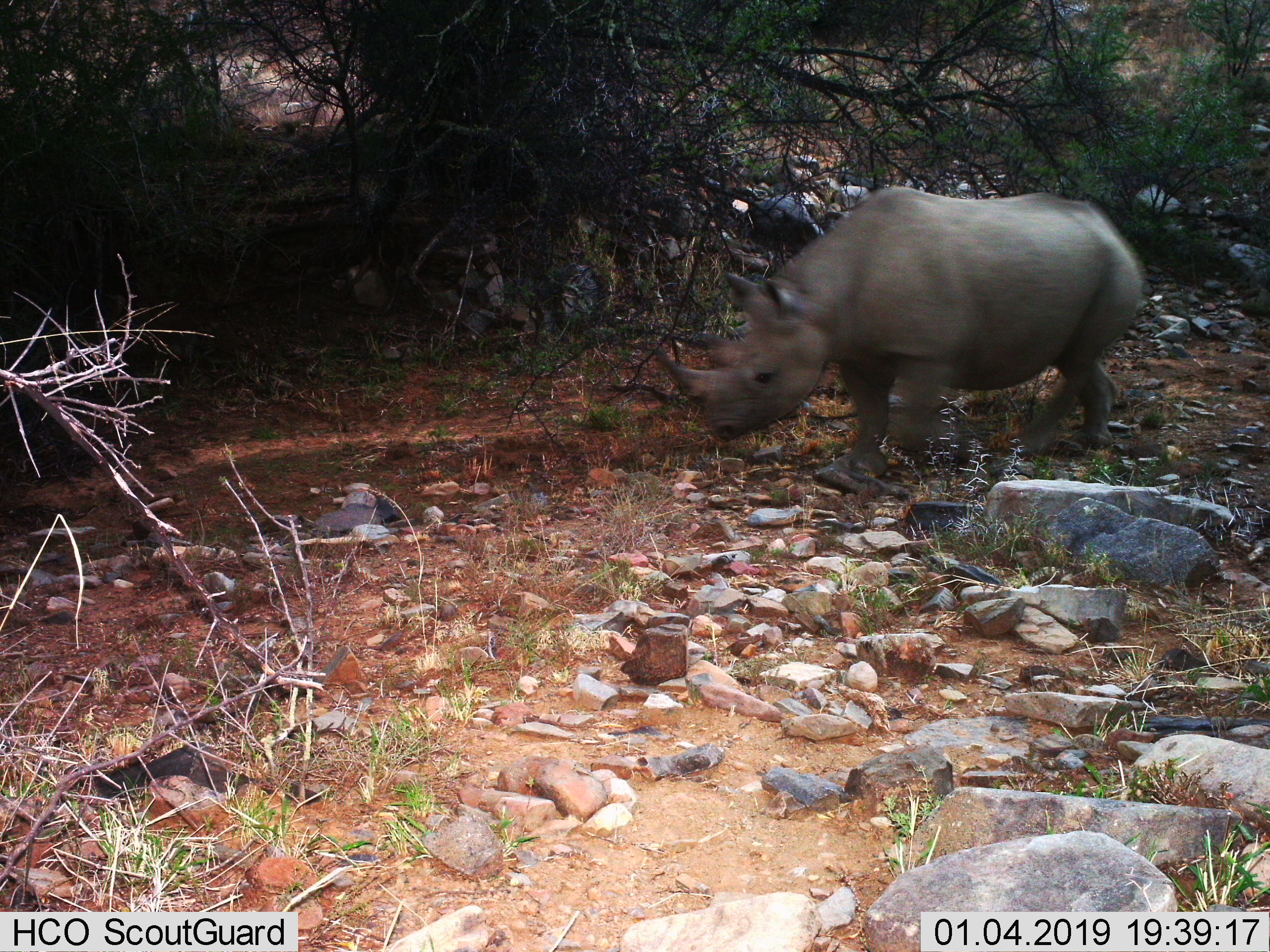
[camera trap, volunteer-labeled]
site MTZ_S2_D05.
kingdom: Animalia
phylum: Chordata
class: Mammalia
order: Perissodactyla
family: Rhinocerotidae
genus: Diceros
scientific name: Diceros bicornis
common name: black rhinoceros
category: rhinocerosblack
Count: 1.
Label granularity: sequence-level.